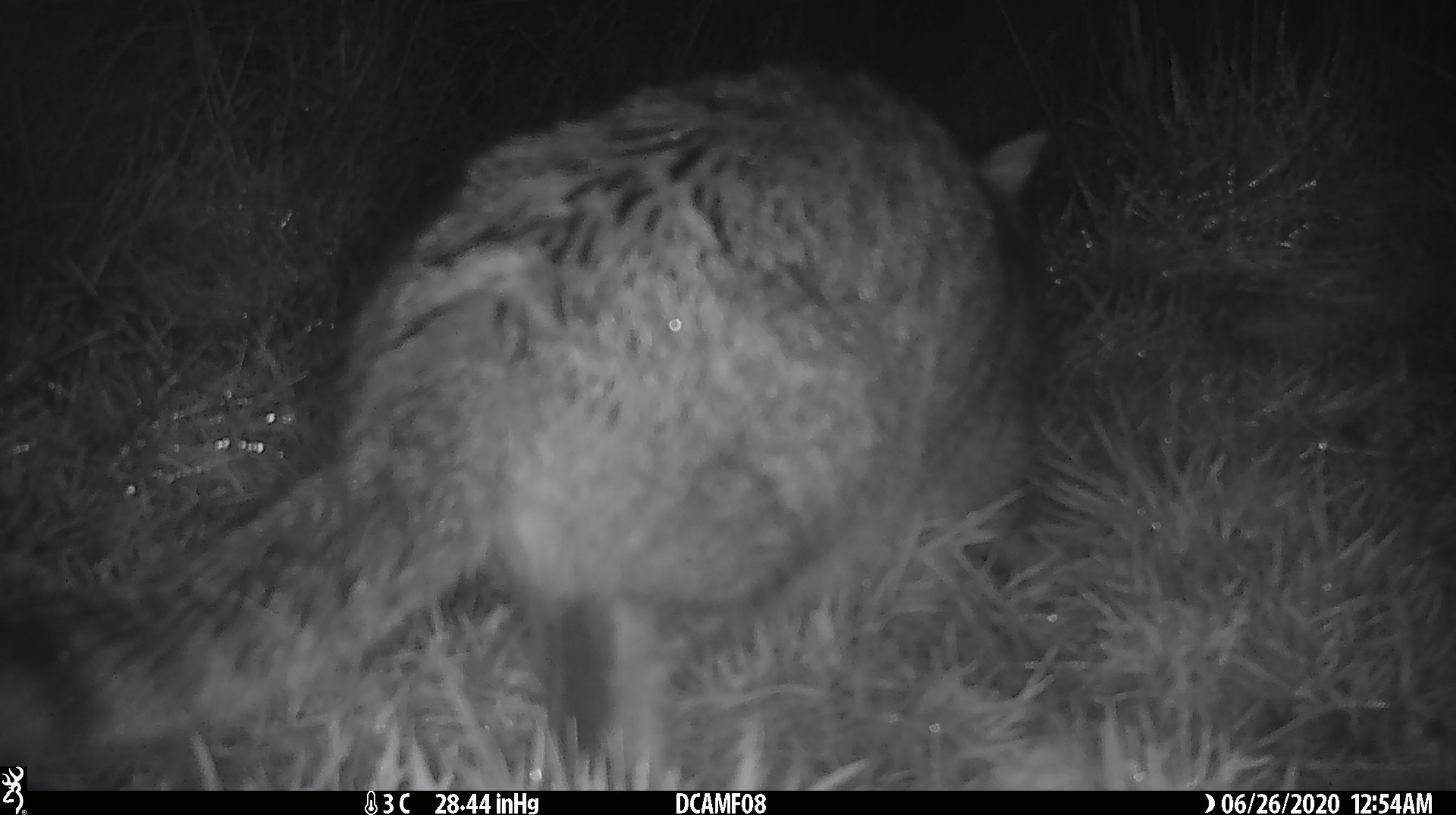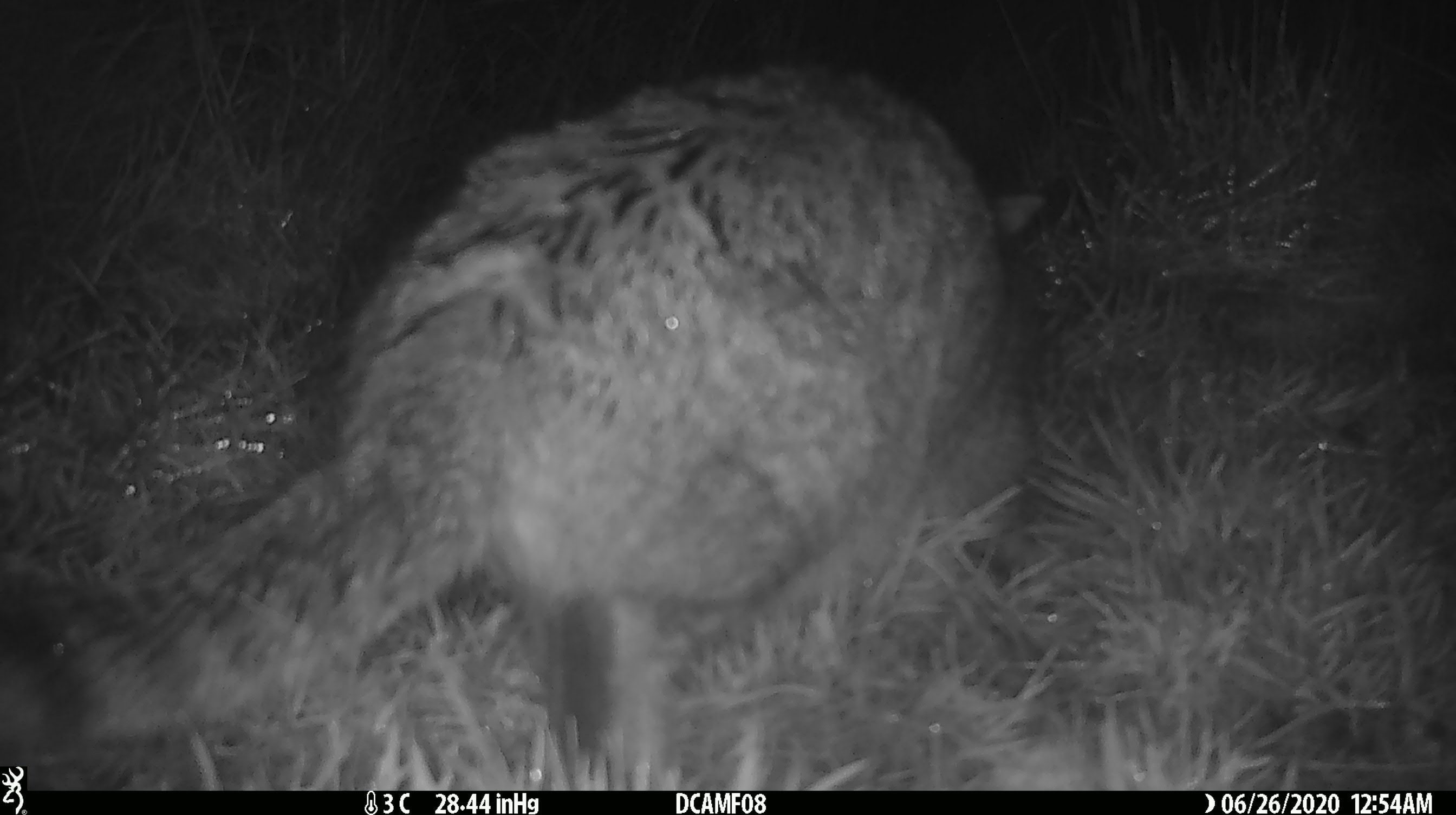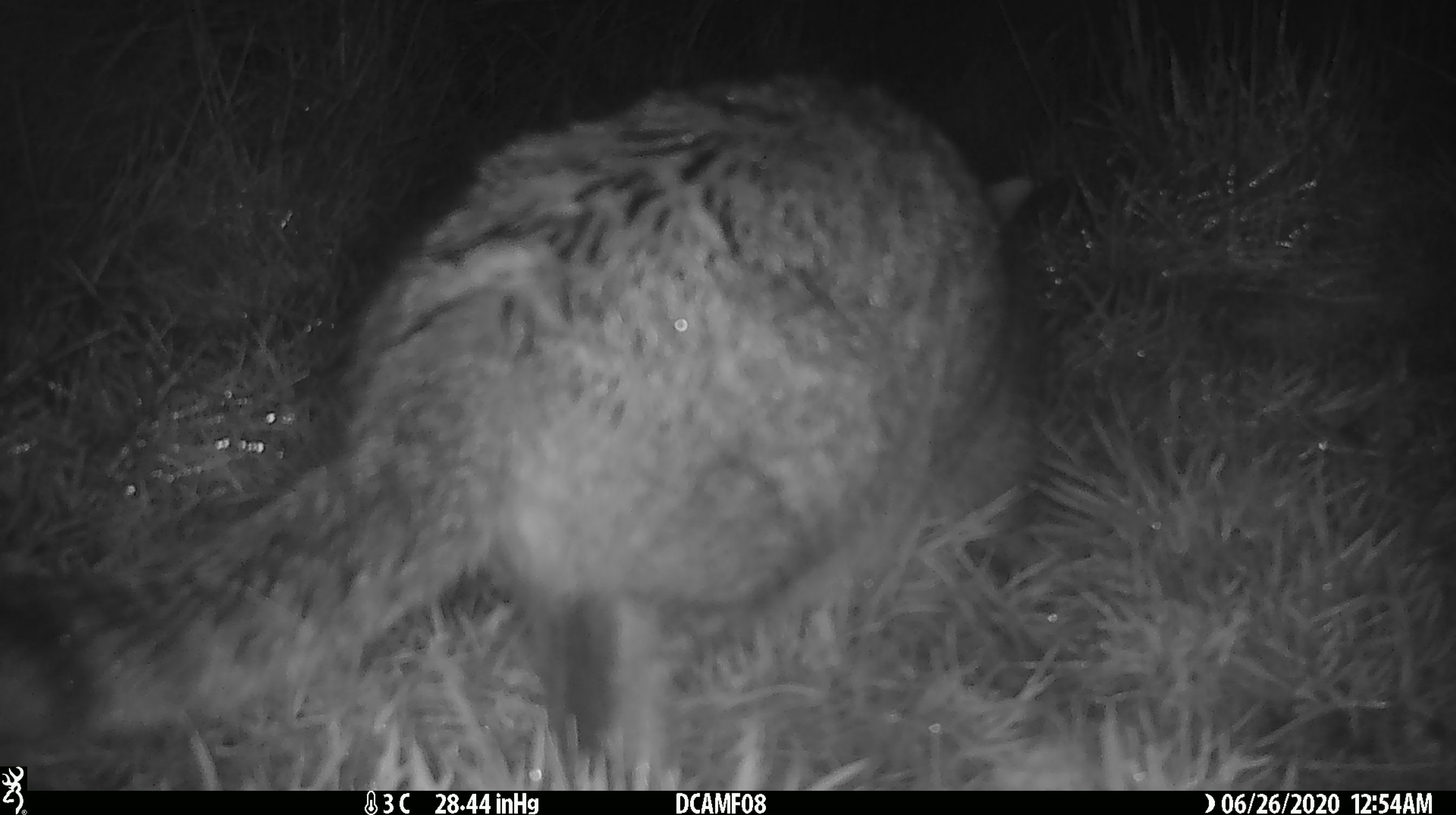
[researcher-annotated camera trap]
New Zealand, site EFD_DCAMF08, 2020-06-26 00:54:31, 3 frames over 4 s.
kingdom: Animalia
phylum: Chordata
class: Mammalia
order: Carnivora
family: Felidae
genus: Felis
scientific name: Felis catus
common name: domestic cat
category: cat